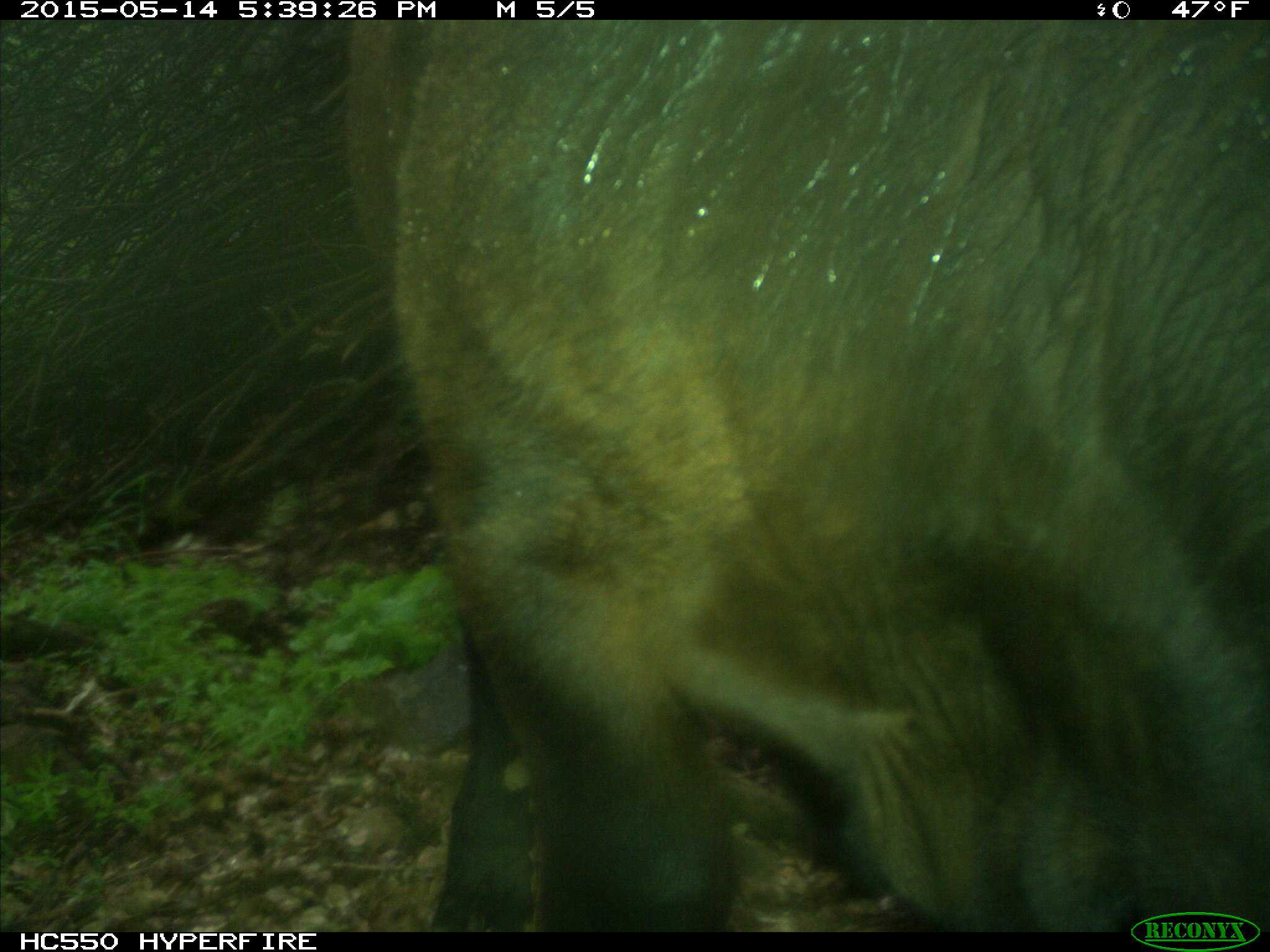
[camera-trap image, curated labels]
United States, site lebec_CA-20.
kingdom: Animalia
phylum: Chordata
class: Mammalia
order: Artiodactyla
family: Bovidae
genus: Bos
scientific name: Bos taurus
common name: domestic cow